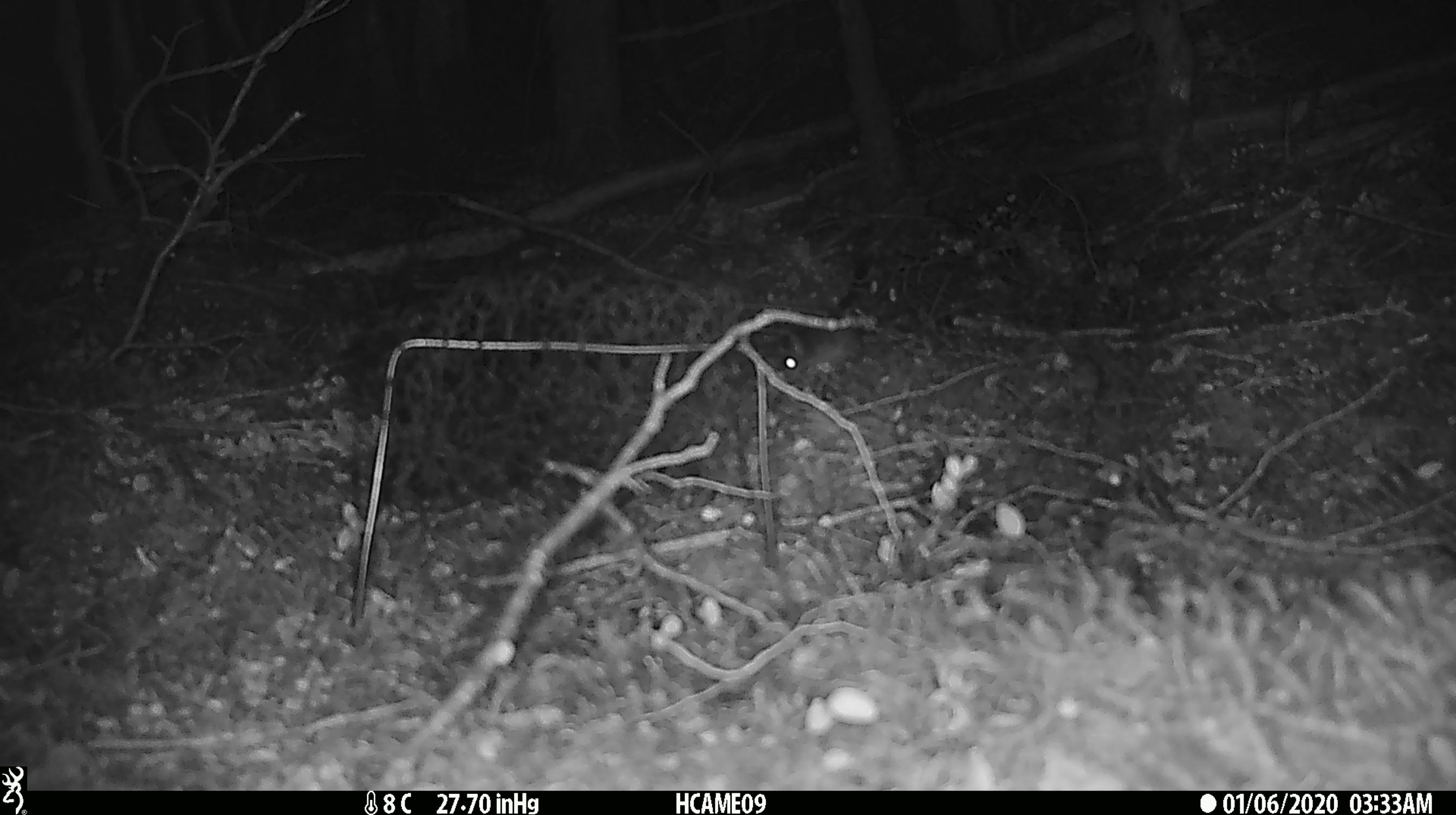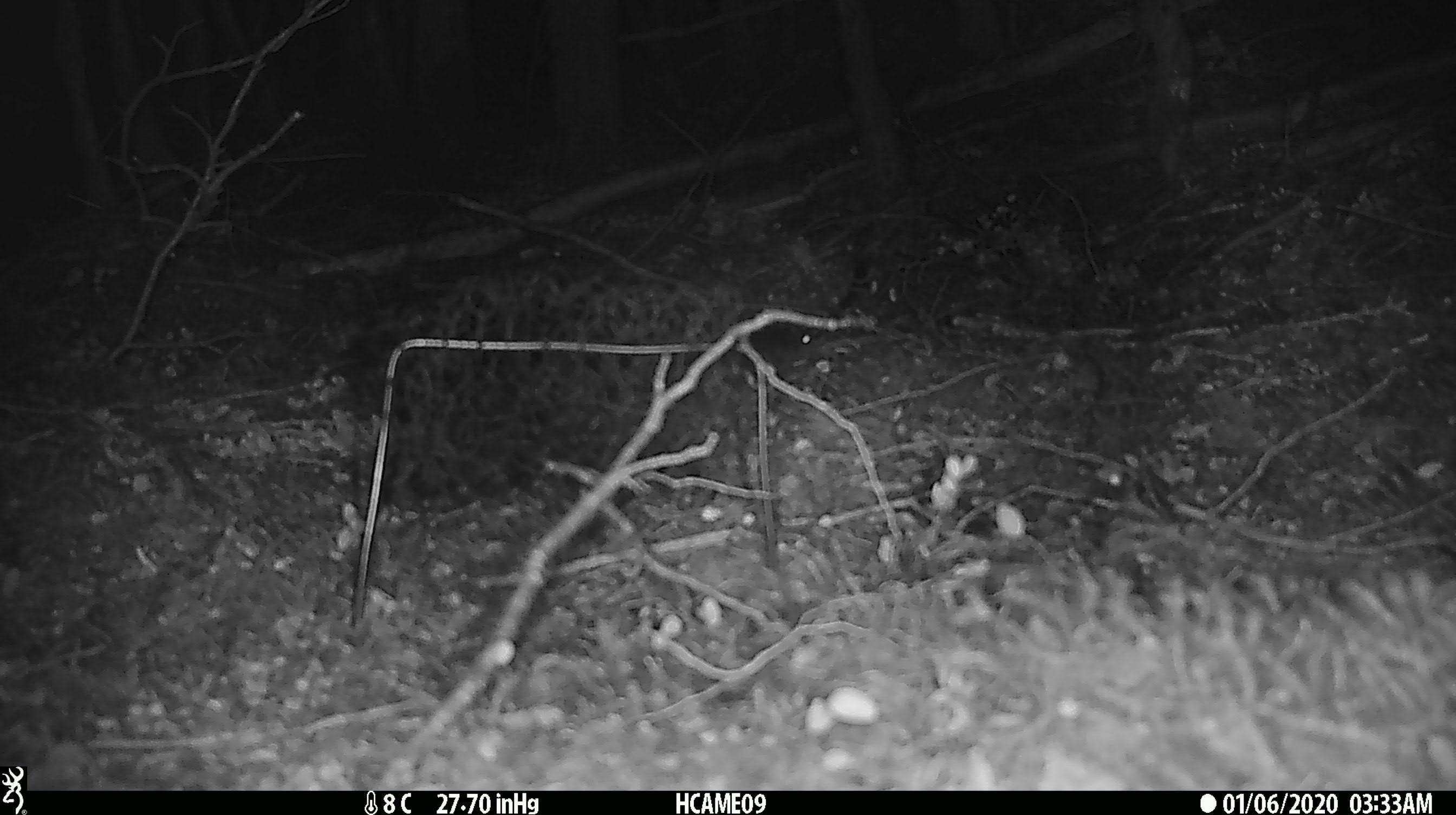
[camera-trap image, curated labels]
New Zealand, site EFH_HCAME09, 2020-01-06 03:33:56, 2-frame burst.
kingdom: Animalia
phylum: Chordata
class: Mammalia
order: Rodentia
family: Muridae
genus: Mus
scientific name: Mus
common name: mouse